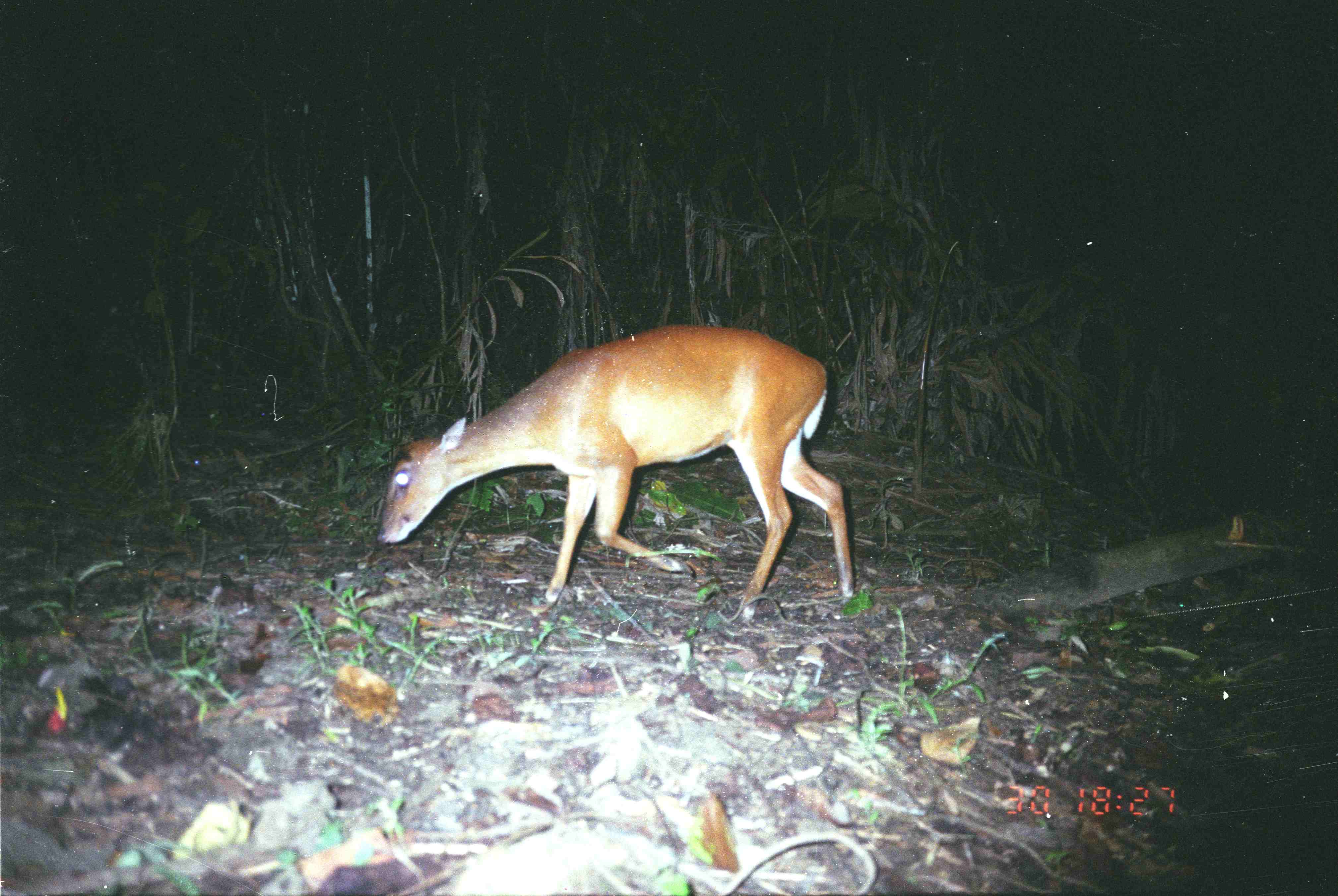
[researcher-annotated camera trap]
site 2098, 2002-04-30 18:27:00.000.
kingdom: Animalia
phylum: Chordata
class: Mammalia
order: Artiodactyla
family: Cervidae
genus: Muntiacus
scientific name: Muntiacus muntjak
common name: southern red muntjac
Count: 1.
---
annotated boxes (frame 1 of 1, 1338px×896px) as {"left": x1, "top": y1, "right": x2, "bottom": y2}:
muntiacus muntjak: {"left": 375, "top": 322, "right": 853, "bottom": 617}